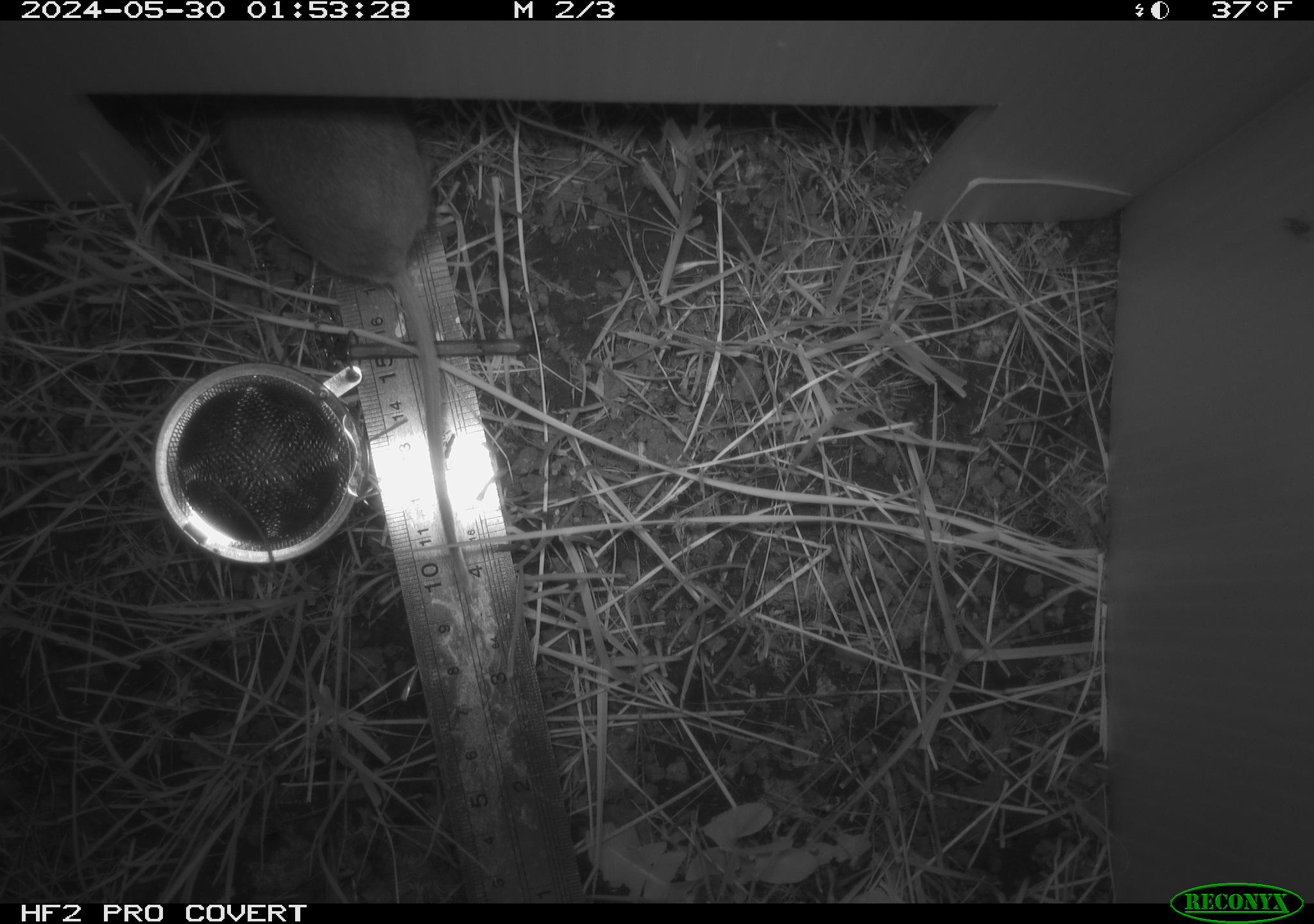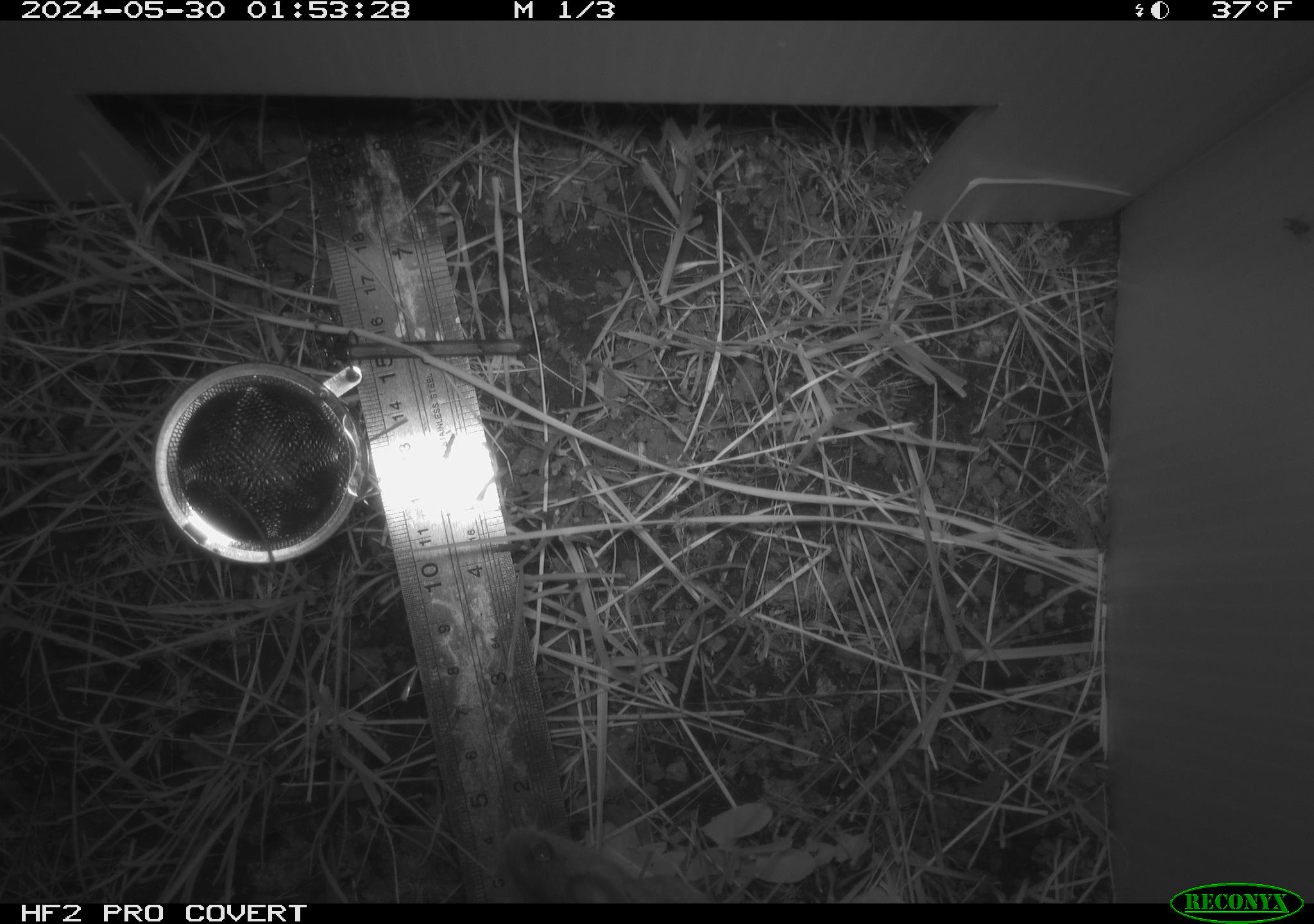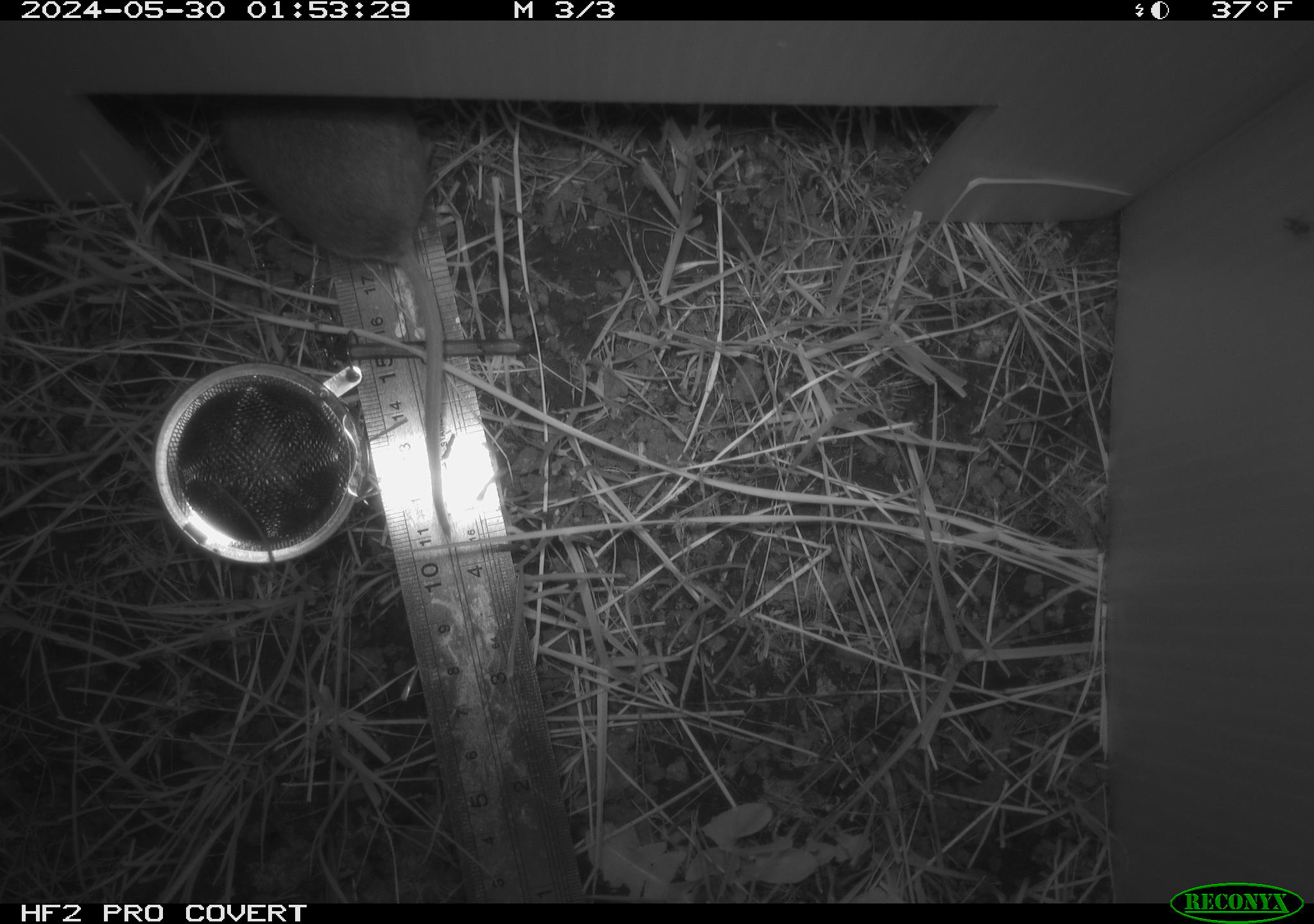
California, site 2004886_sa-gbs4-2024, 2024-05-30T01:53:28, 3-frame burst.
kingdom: Animalia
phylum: Chordata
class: Mammalia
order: Rodentia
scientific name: Rodentia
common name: mouse species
Mouse species (Rodentia).